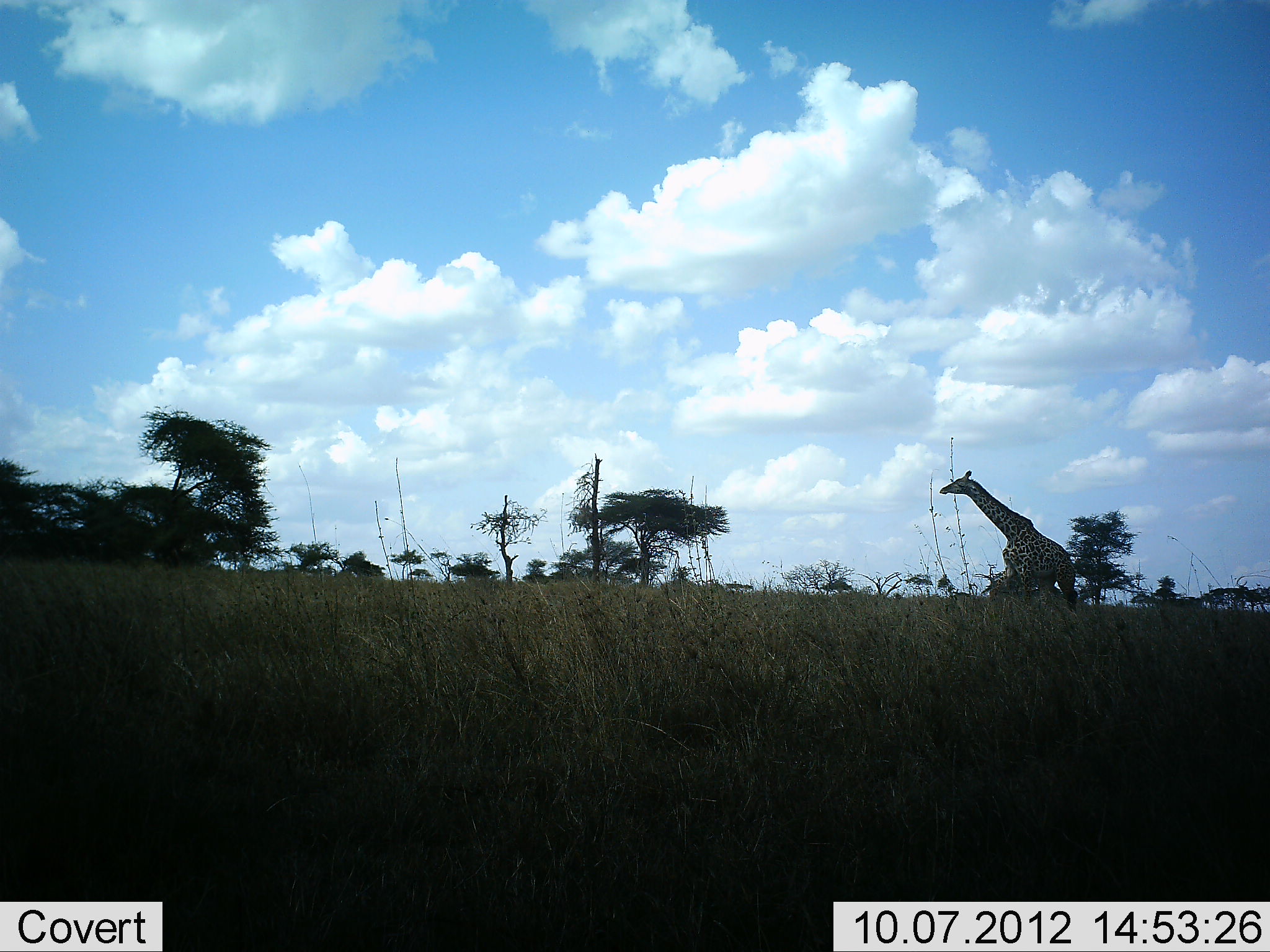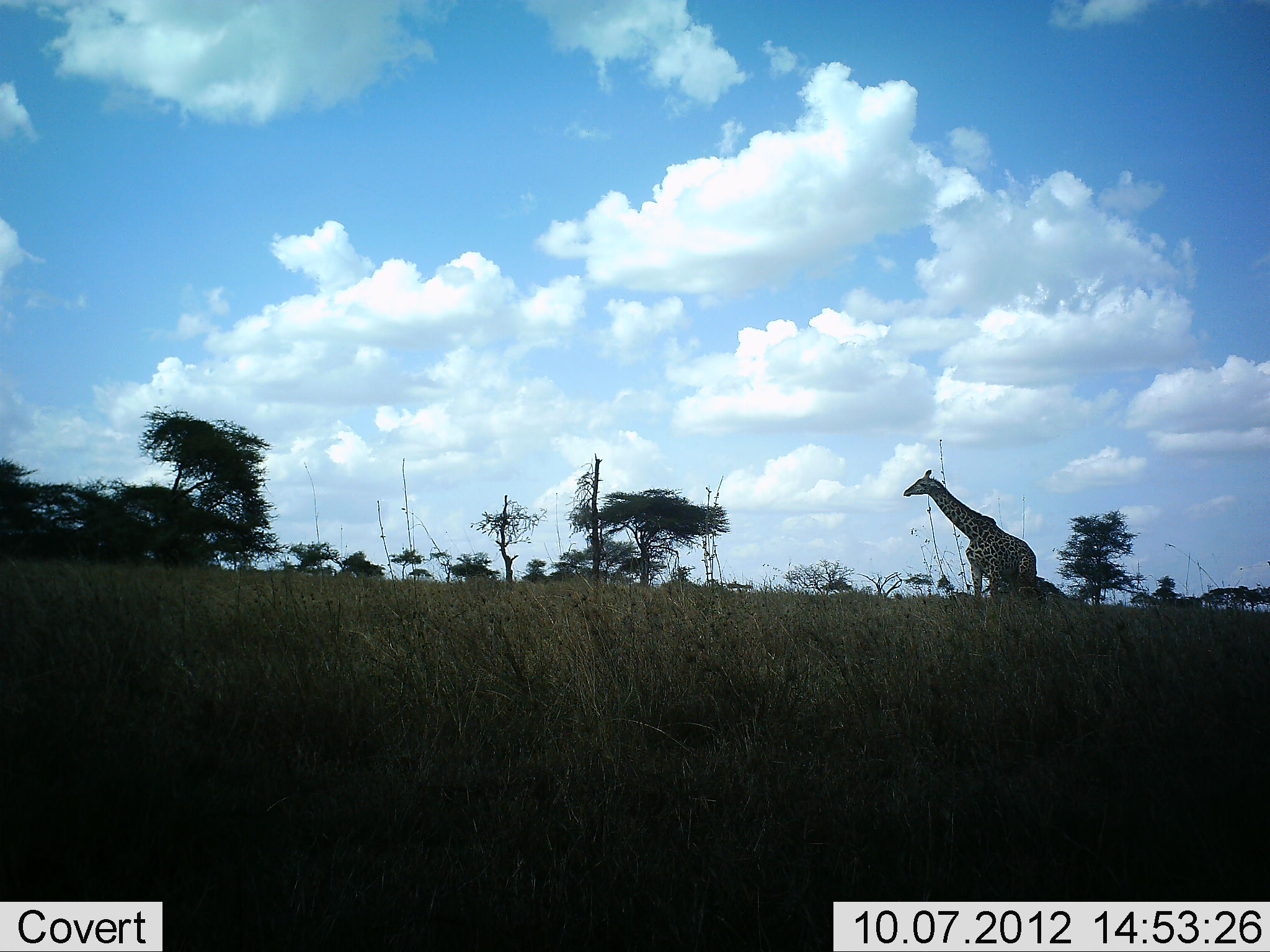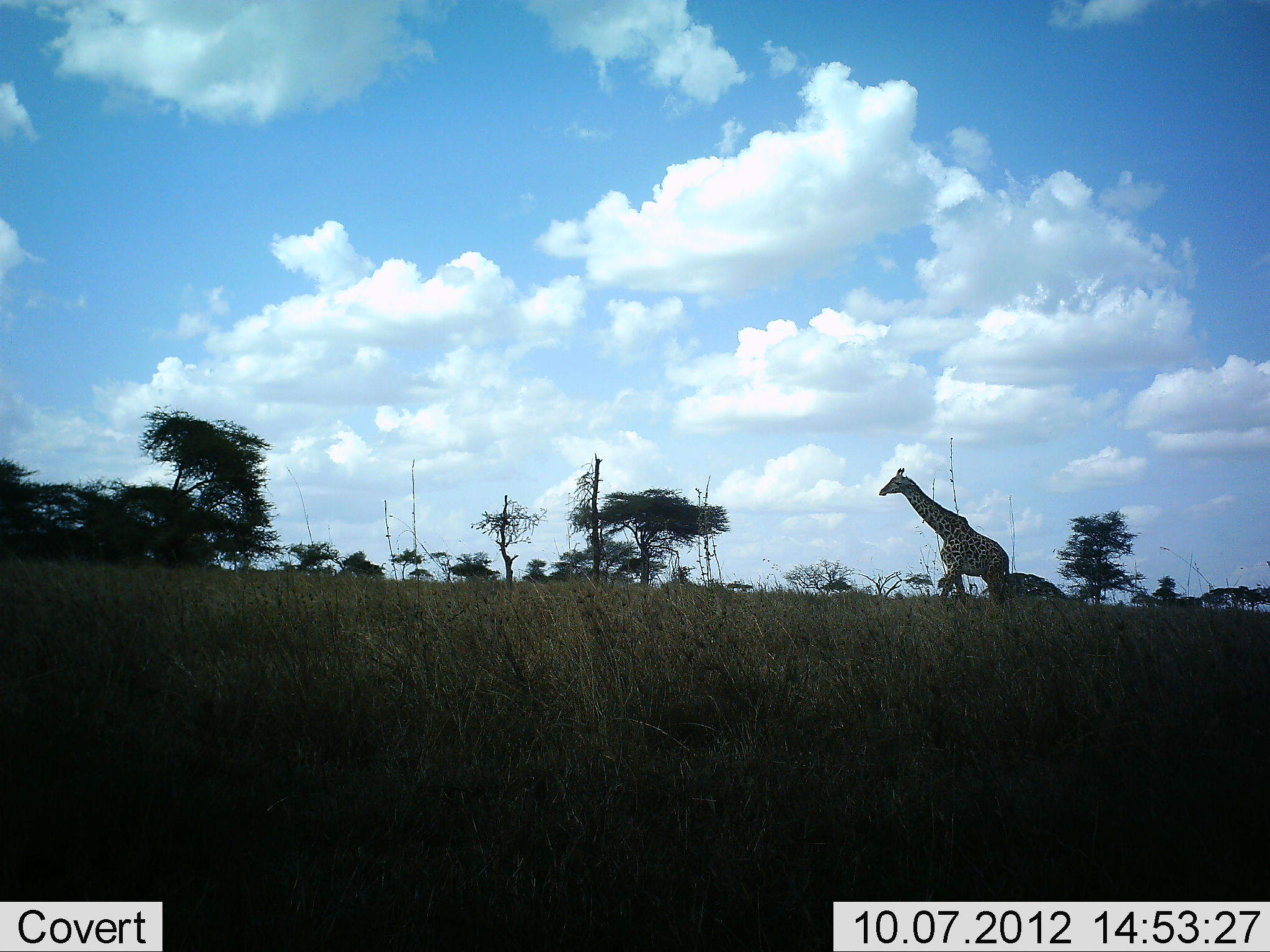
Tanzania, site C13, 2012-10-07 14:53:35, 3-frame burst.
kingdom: Animalia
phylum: Chordata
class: Mammalia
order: Artiodactyla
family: Giraffidae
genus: Giraffa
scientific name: Giraffa camelopardalis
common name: giraffe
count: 1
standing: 10%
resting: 0%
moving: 90%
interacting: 0%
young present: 0%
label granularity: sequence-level